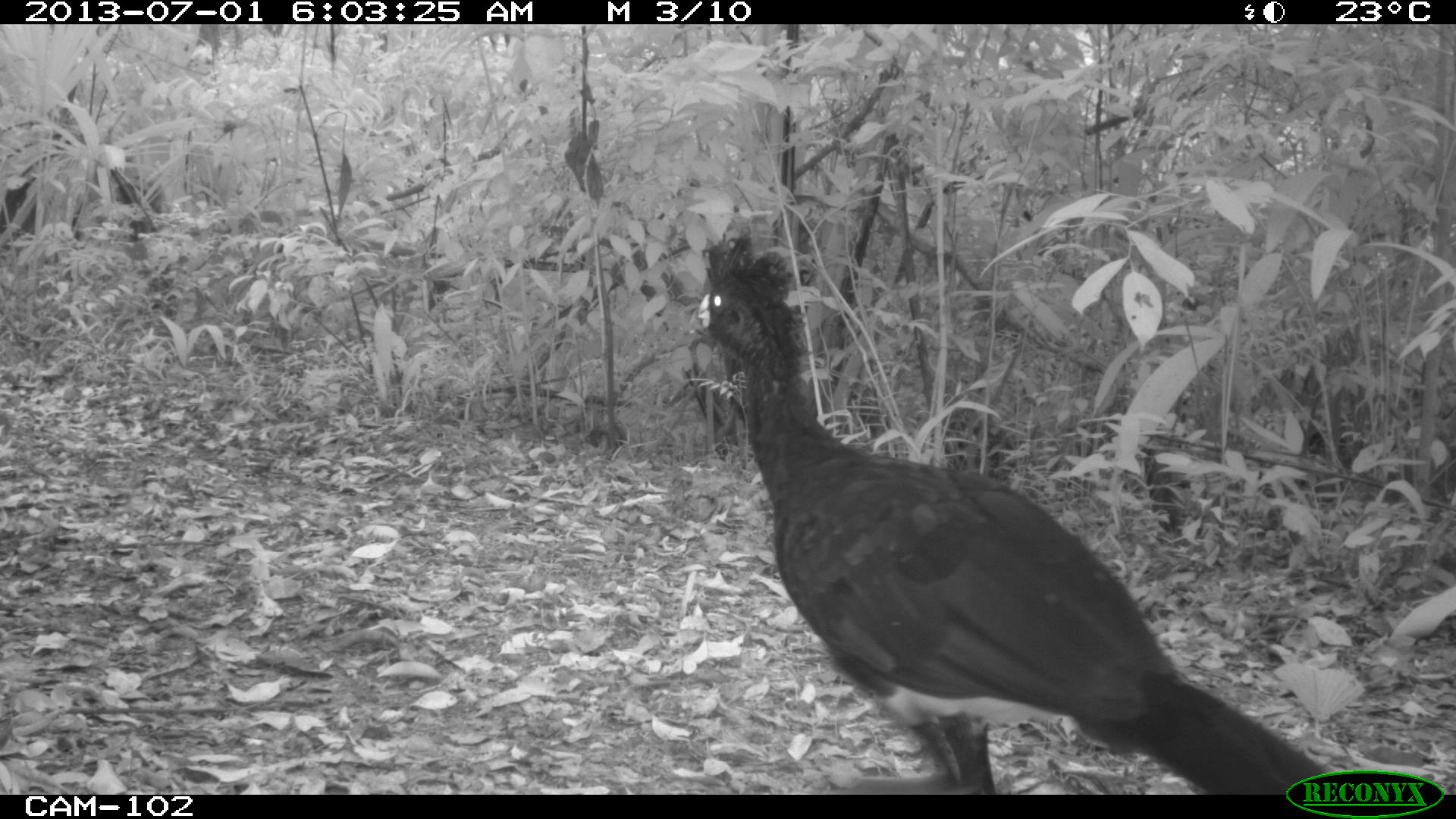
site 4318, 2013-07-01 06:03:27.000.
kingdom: Animalia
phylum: Chordata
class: Aves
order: Galliformes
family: Cracidae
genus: Crax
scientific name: Crax rubra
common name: great curassow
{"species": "Crax rubra (great curassow)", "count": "1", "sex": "male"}